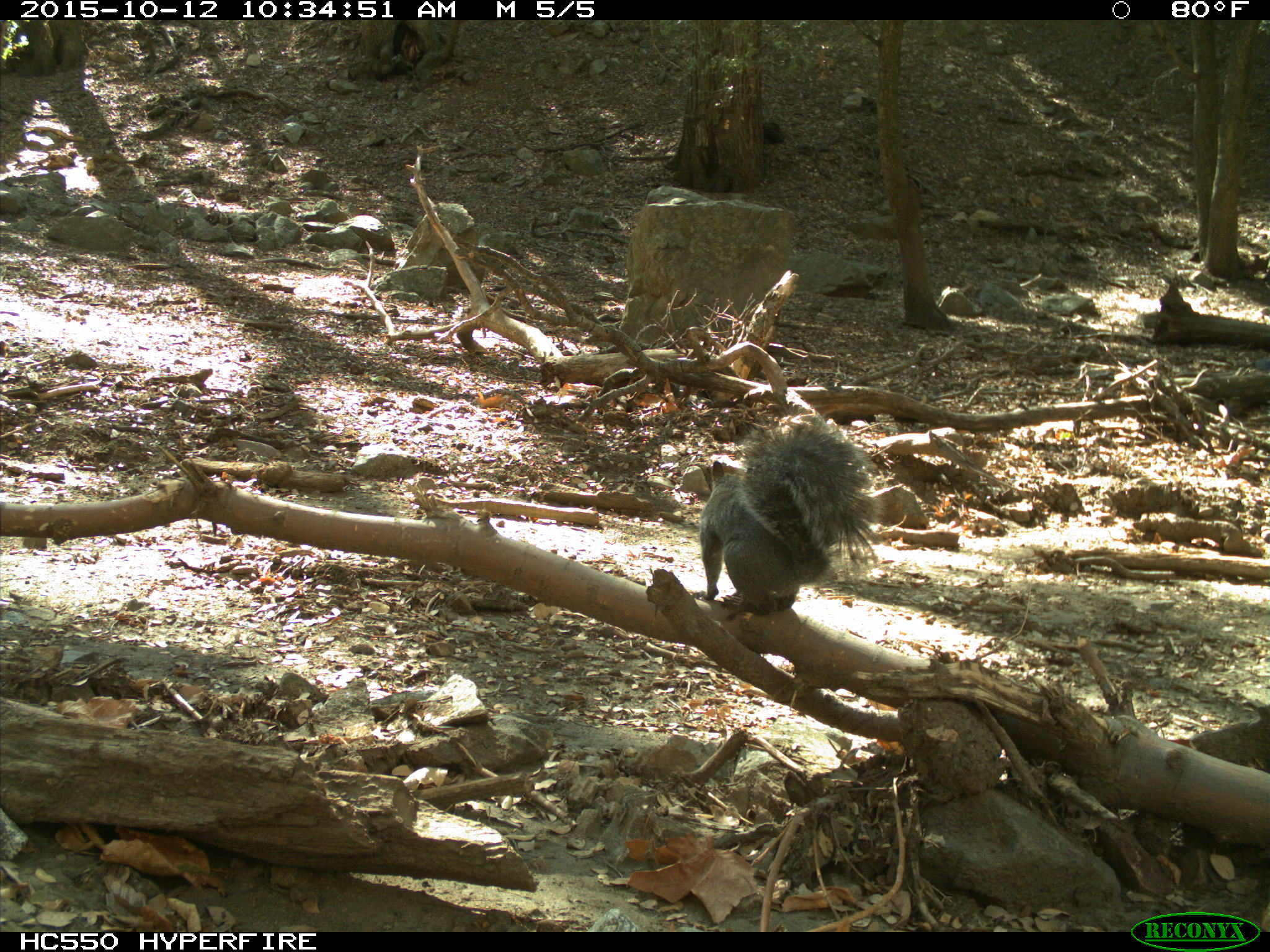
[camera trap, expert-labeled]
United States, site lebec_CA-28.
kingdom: Animalia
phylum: Chordata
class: Mammalia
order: Rodentia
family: Sciuridae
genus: Sciurus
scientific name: Sciurus carolinensis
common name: eastern gray squirrel